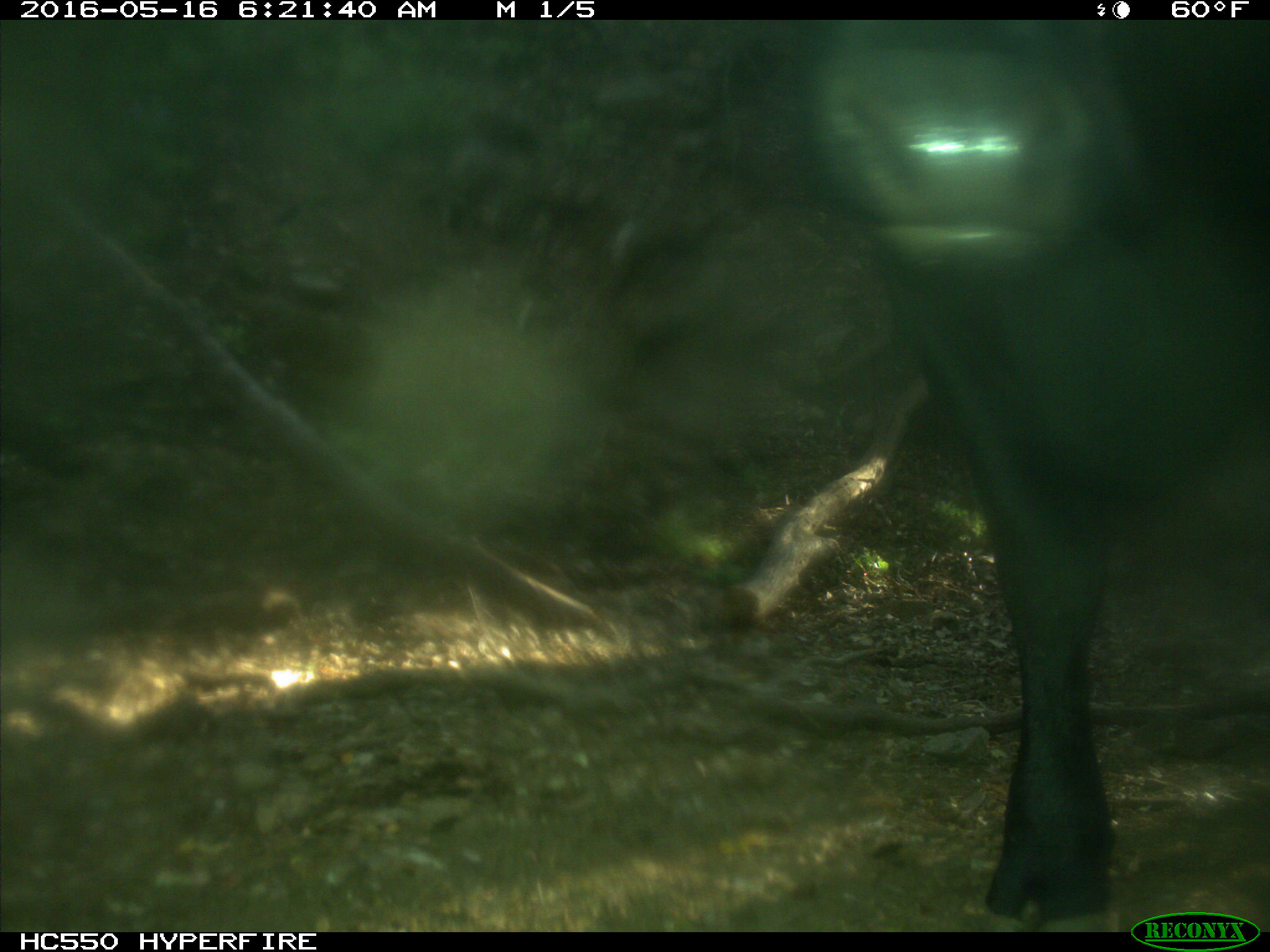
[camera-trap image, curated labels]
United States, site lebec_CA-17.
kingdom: Animalia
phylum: Chordata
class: Mammalia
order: Artiodactyla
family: Bovidae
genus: Bos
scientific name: Bos taurus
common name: domestic cow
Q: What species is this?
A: Bos taurus (domestic cow).